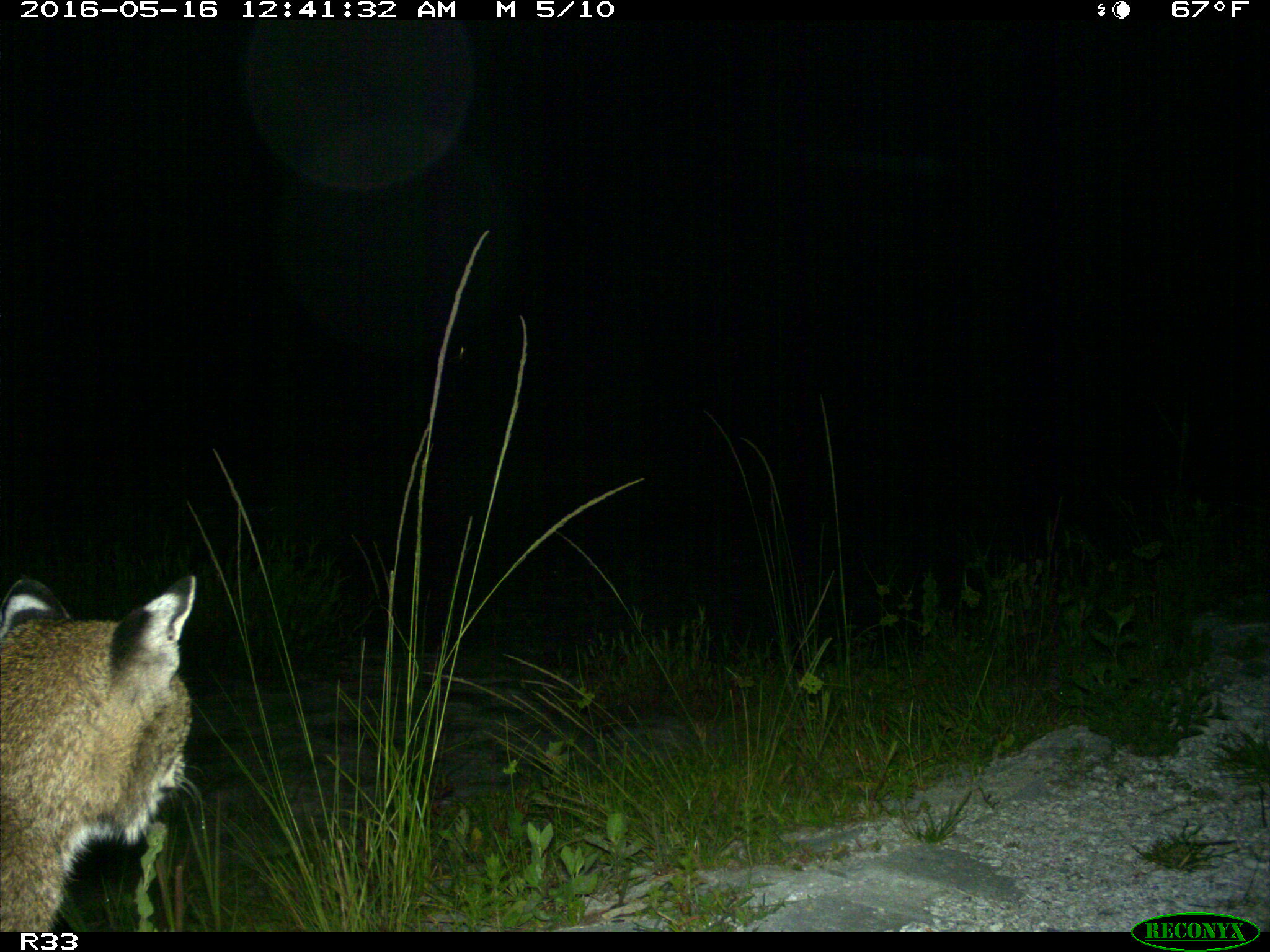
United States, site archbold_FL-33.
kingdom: Animalia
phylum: Chordata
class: Mammalia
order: Carnivora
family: Felidae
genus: Lynx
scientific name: Lynx rufus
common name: bobcat